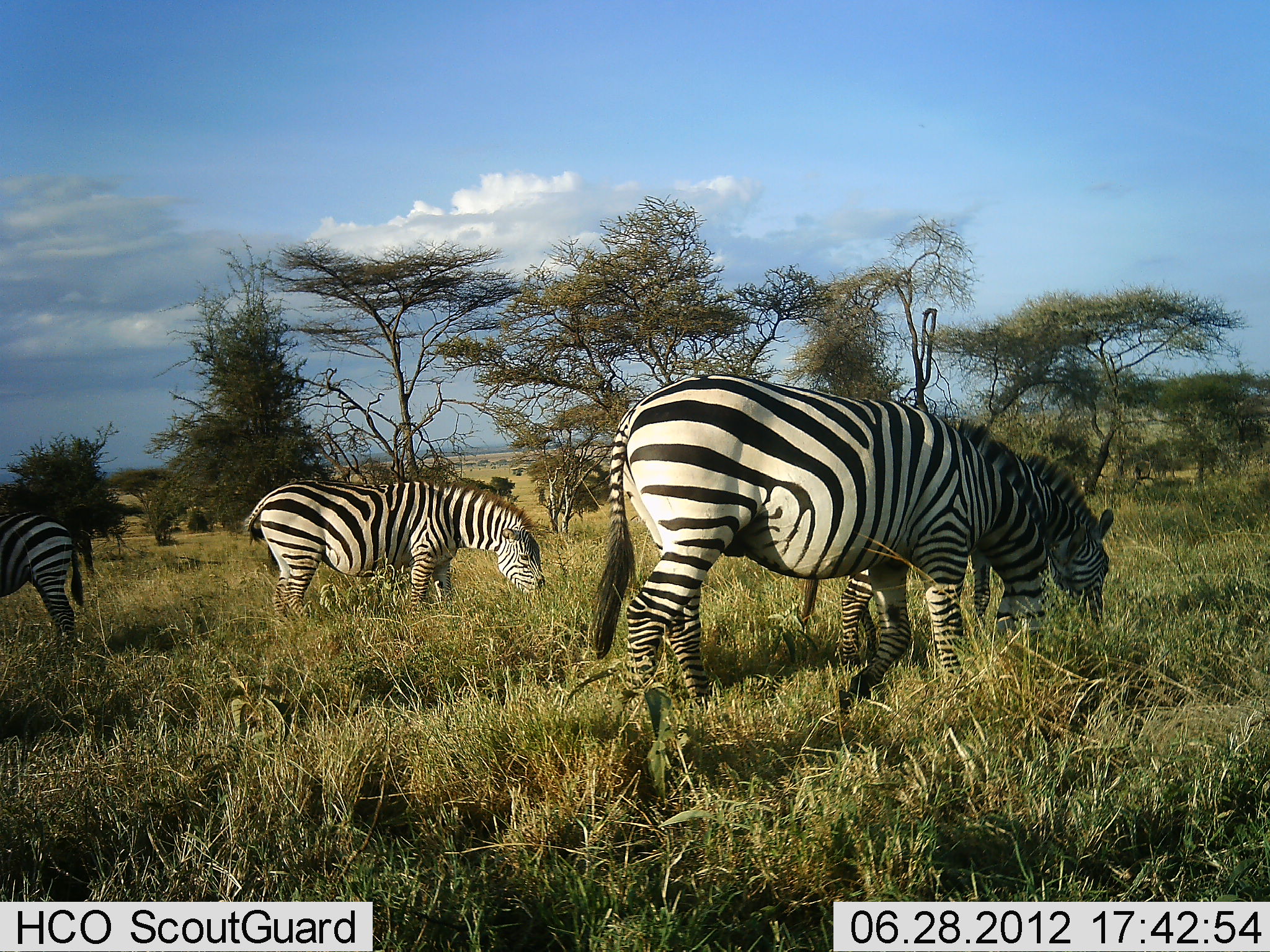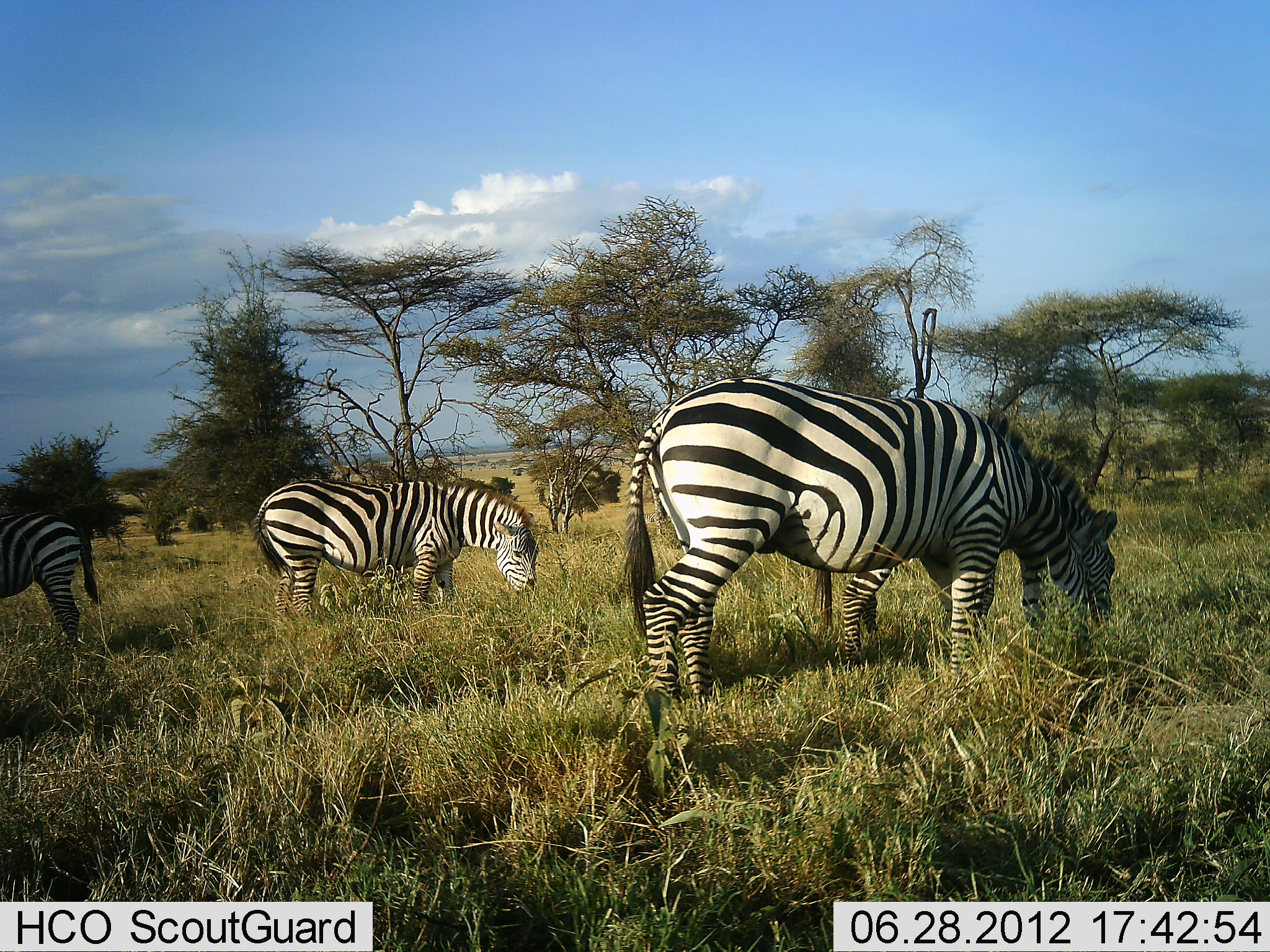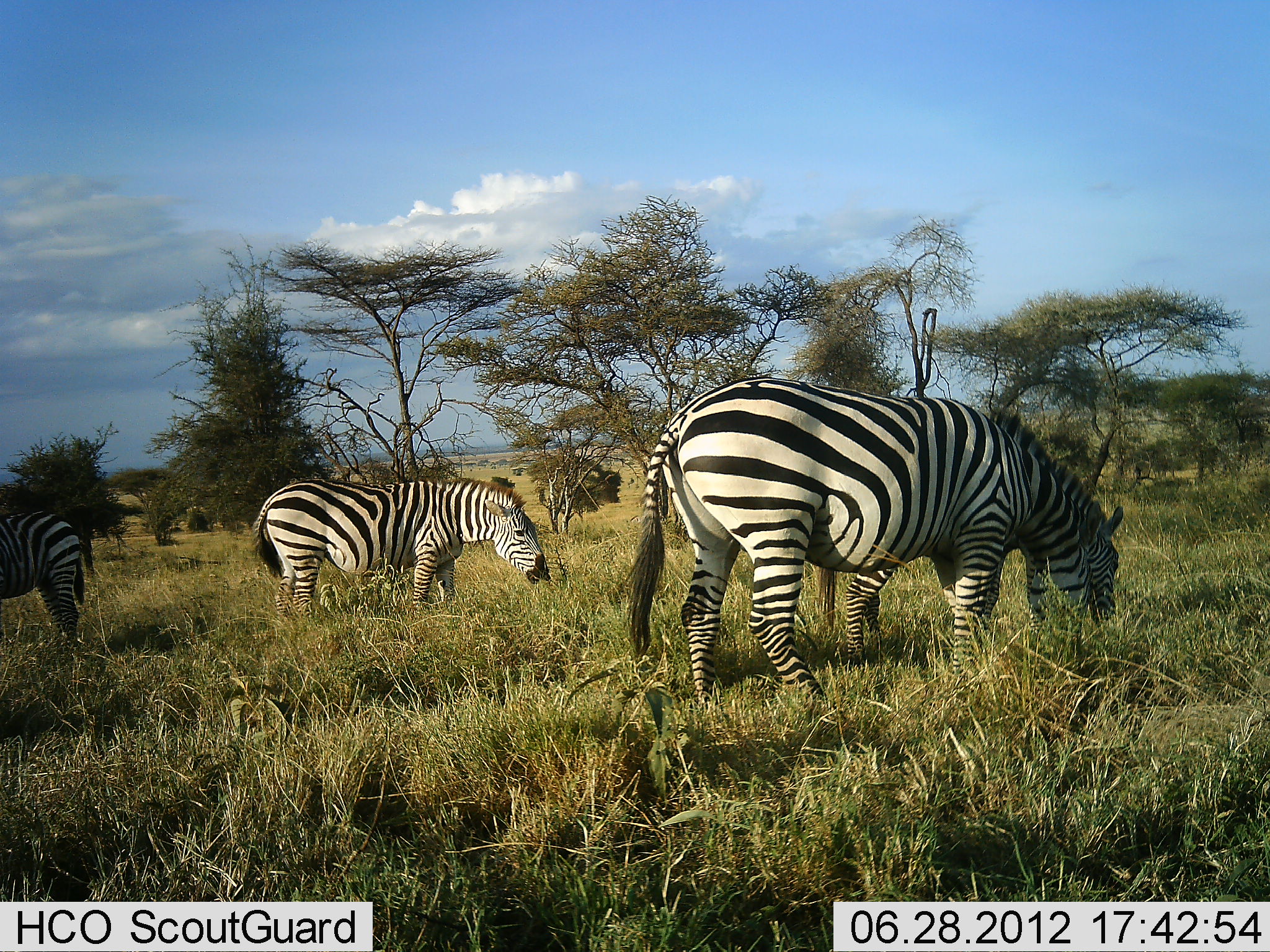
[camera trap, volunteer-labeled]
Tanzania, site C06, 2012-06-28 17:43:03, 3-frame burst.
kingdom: Animalia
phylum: Chordata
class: Mammalia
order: Perissodactyla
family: Equidae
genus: Equus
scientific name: Equus quagga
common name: plains zebra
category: zebra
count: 4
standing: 30%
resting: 0%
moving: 20%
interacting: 0%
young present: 10%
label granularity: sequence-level